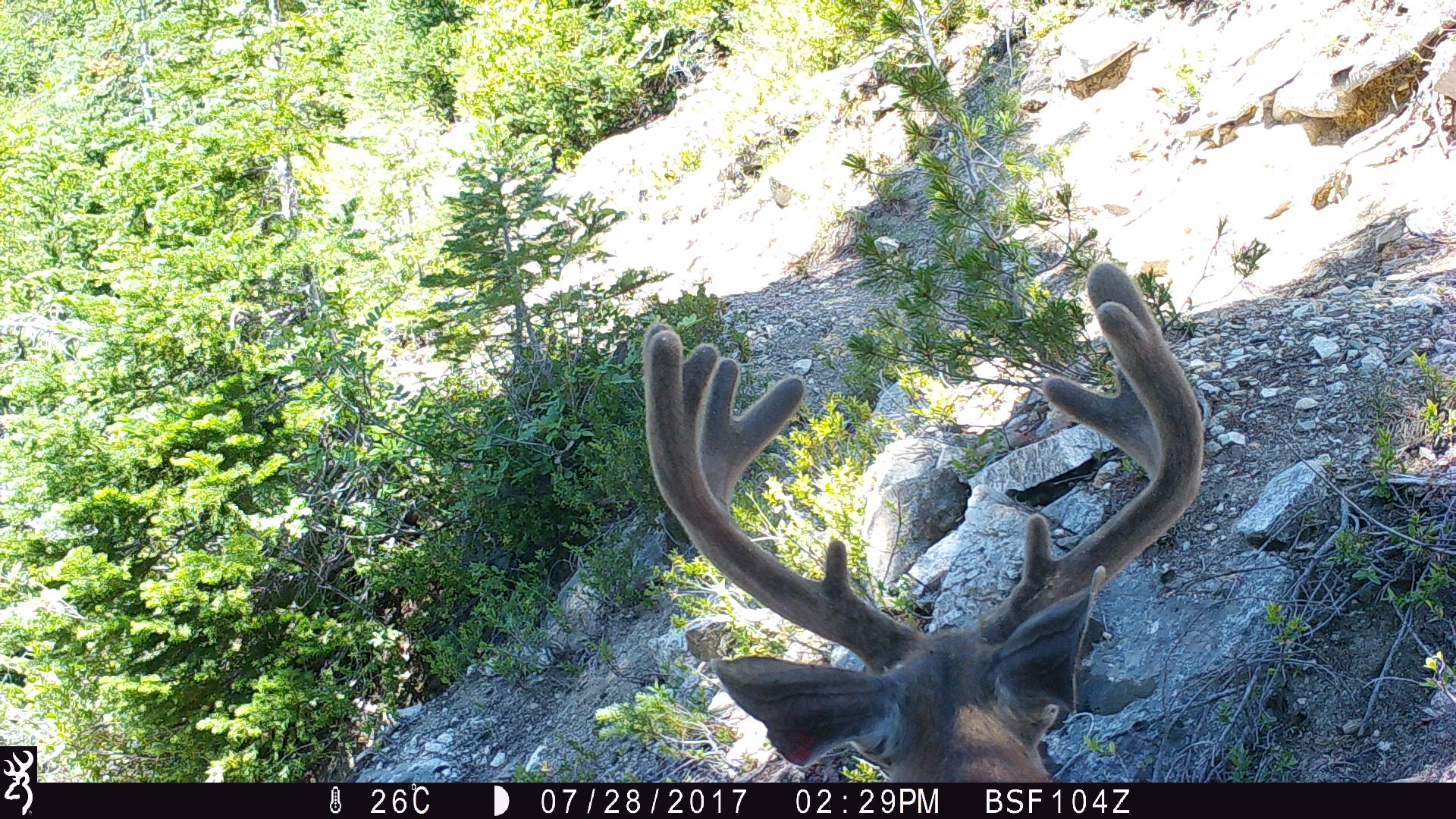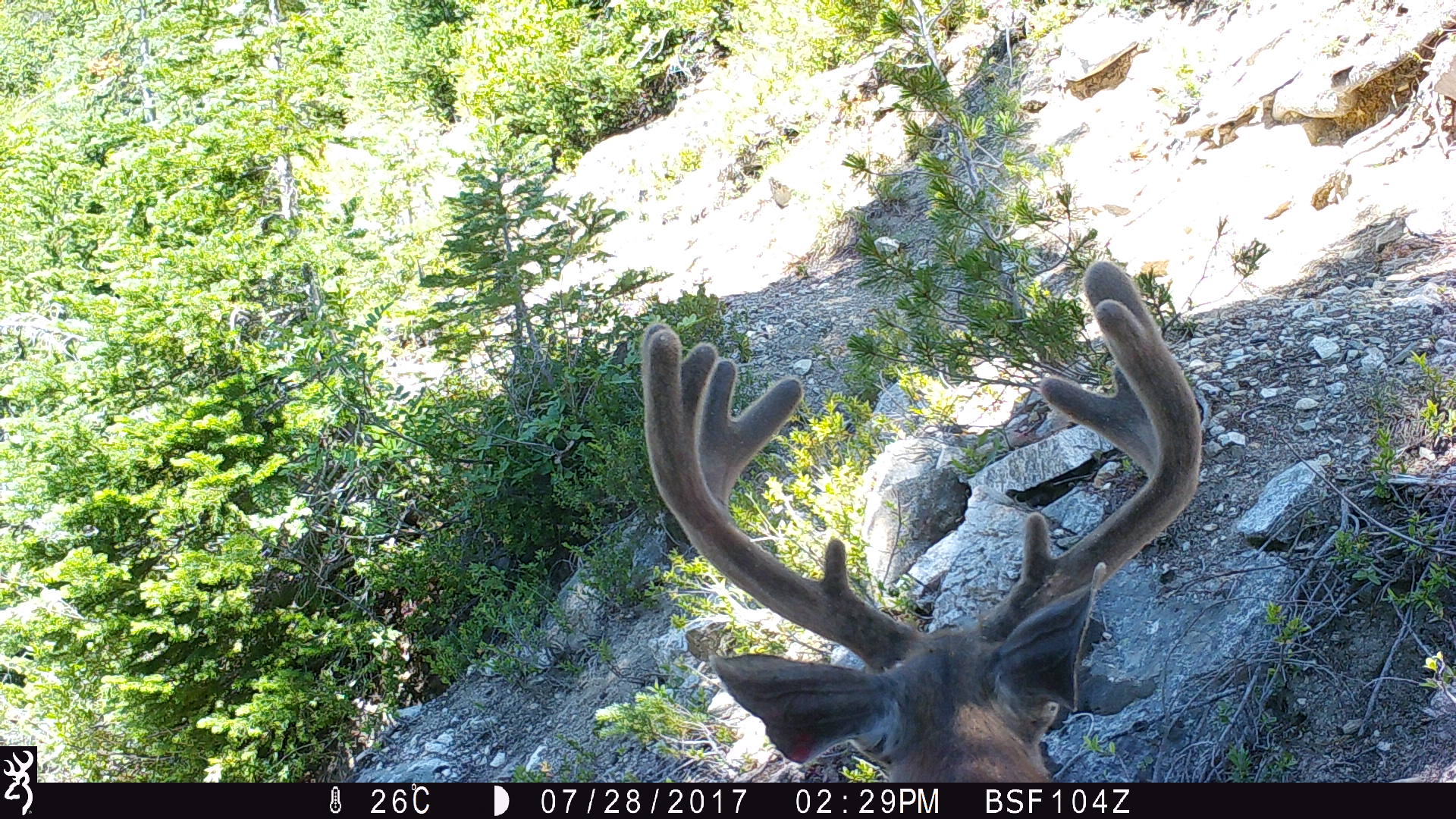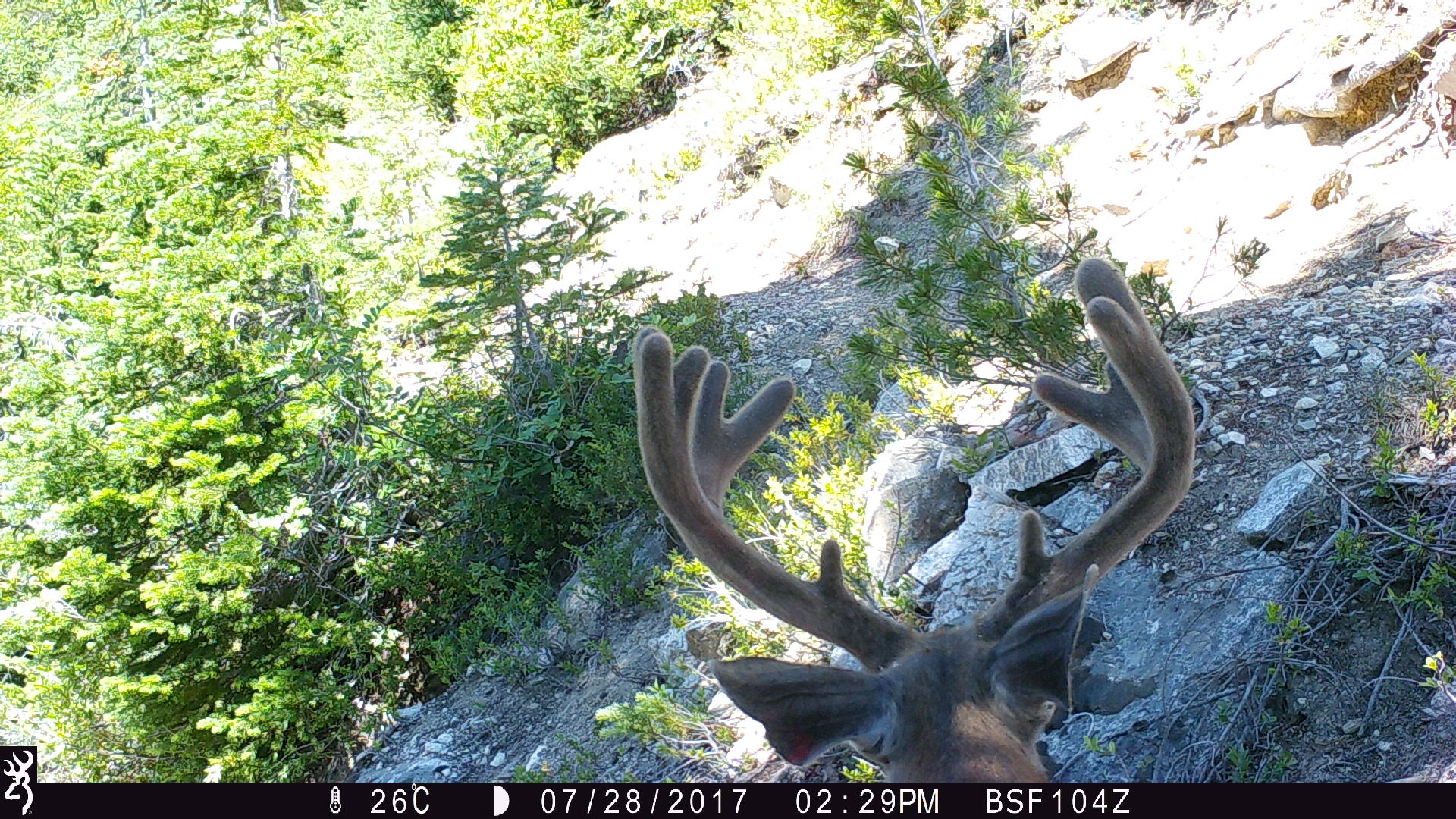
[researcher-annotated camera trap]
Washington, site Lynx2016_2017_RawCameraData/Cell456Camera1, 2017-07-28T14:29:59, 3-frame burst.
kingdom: Animalia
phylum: Chordata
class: Mammalia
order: Artiodactyla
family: Cervidae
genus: Odocoileus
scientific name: Odocoileus hemionus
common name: mule deer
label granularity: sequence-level